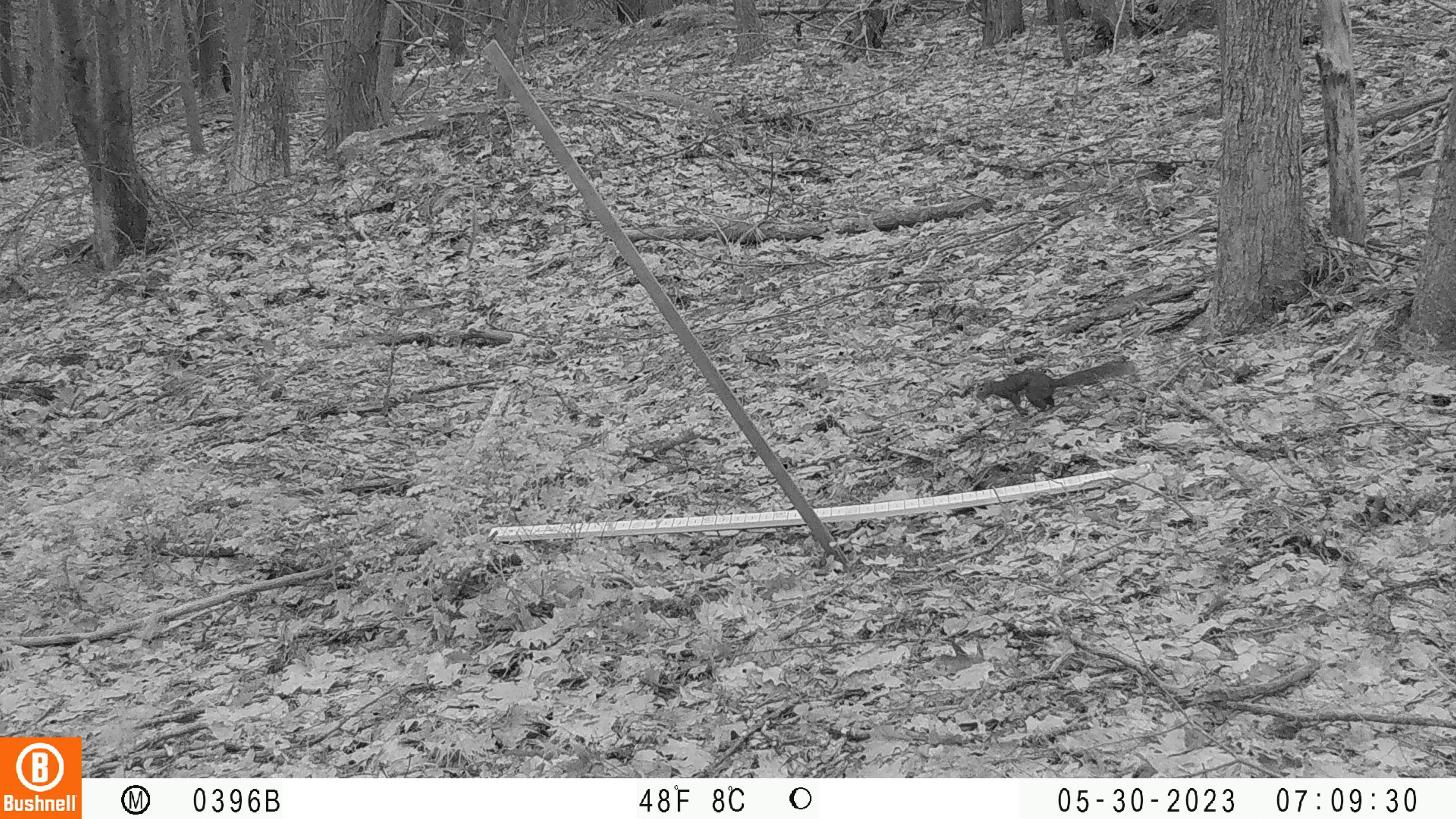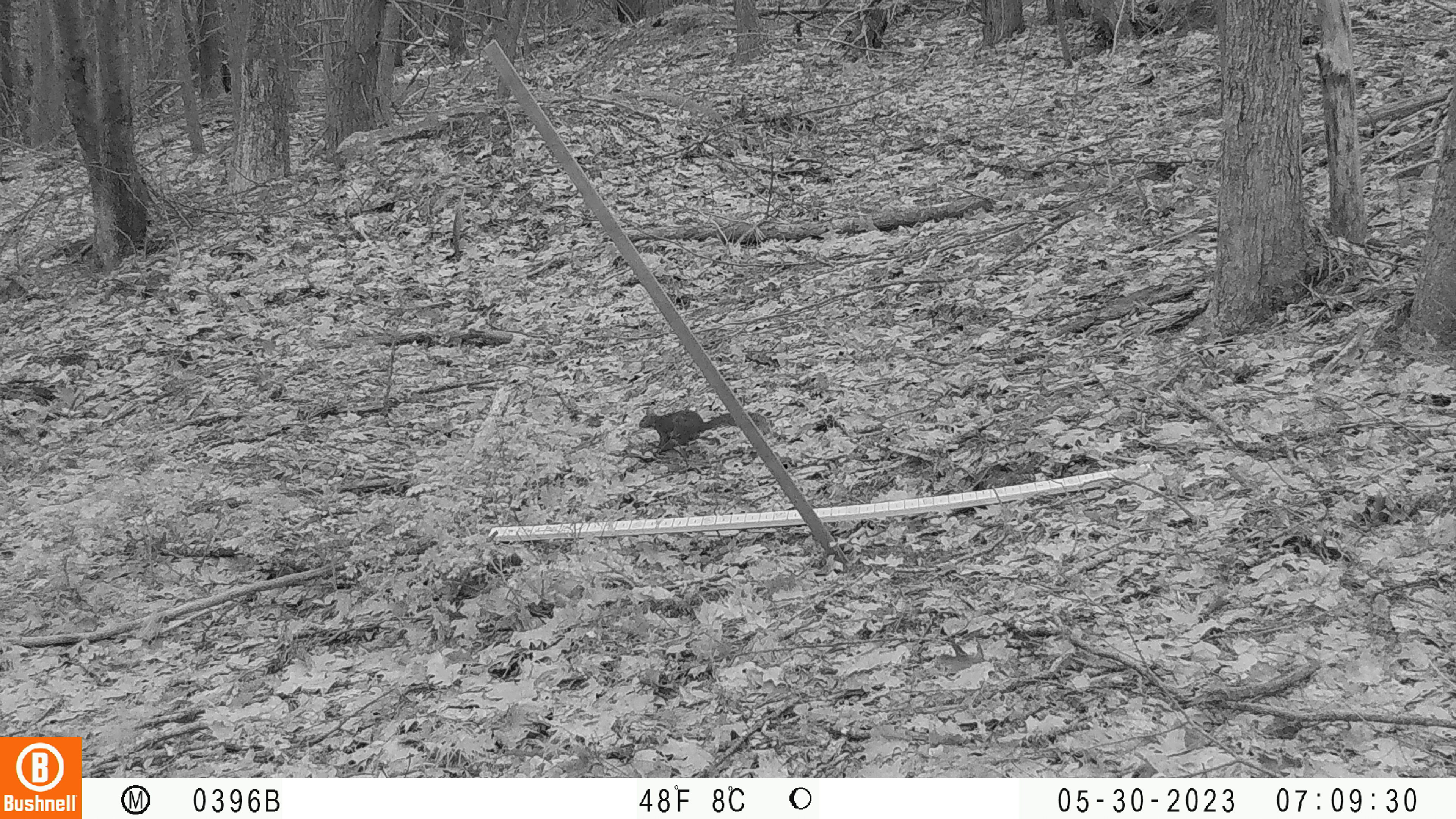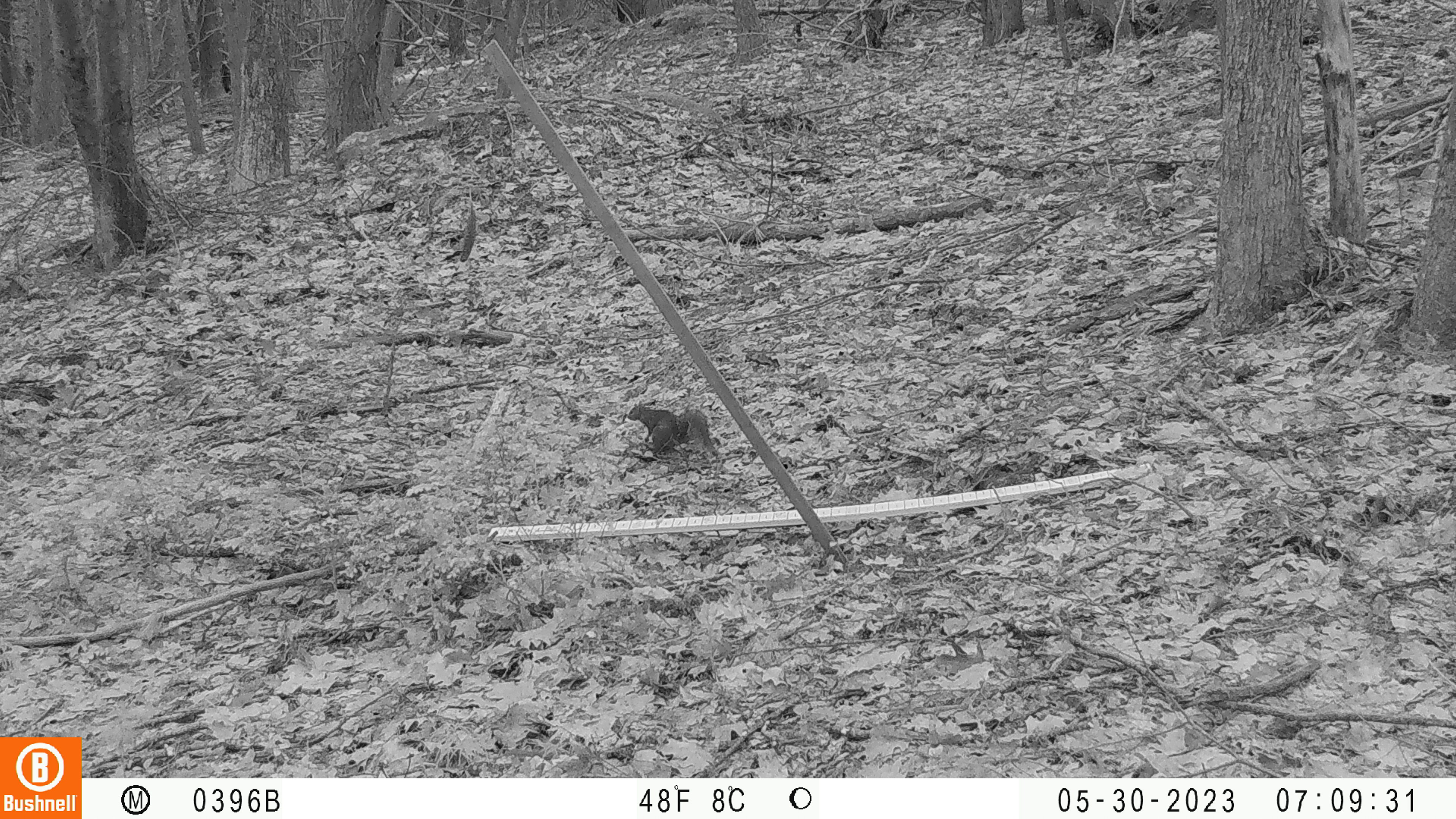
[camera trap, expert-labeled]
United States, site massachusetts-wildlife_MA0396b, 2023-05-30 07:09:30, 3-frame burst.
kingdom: Animalia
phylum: Chordata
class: Mammalia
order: Rodentia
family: Sciuridae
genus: Sciurus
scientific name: Sciurus carolinensis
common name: gray squirrel